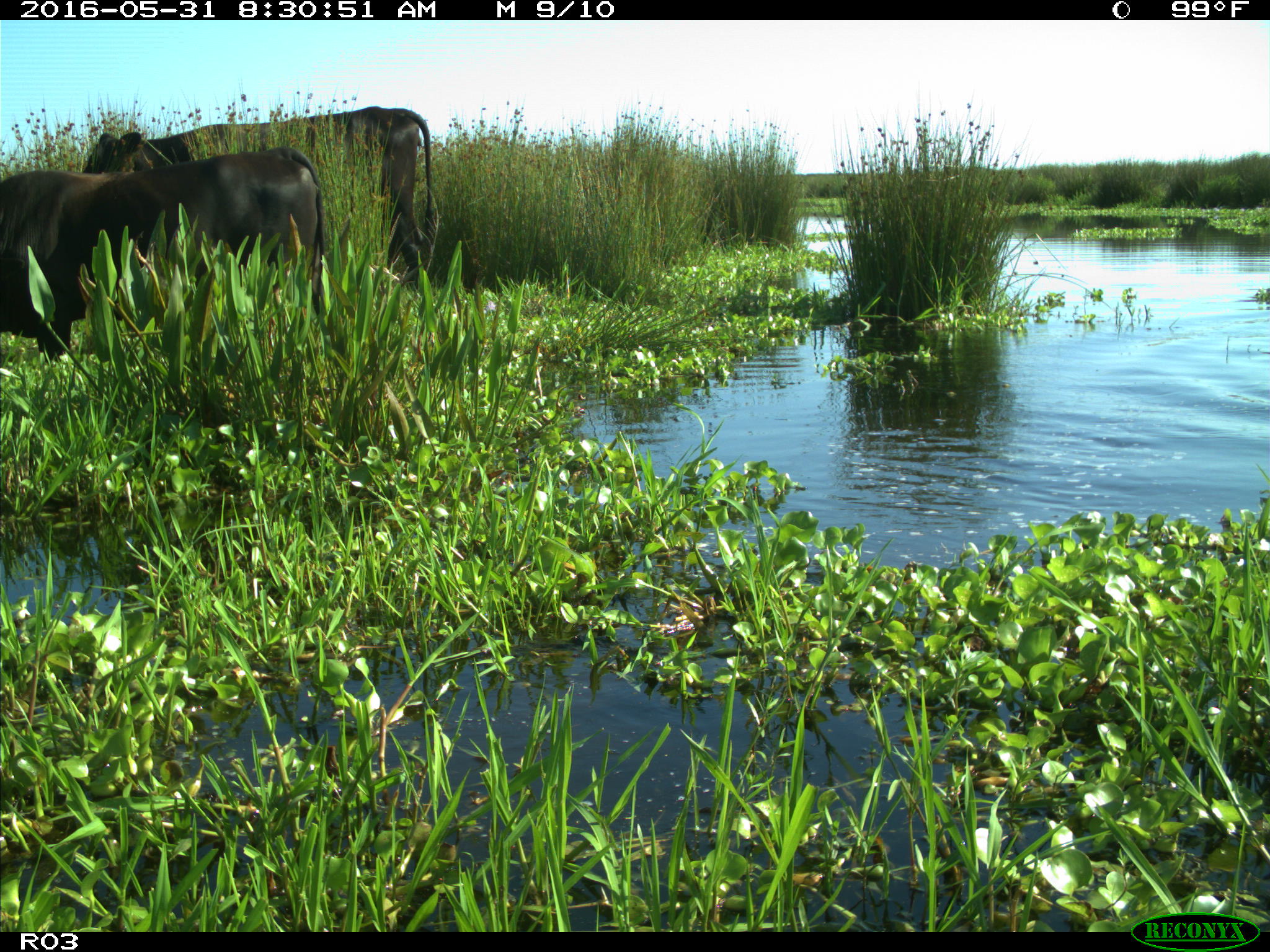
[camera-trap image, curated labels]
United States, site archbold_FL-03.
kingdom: Animalia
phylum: Chordata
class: Mammalia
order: Artiodactyla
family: Bovidae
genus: Bos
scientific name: Bos taurus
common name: domestic cow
Bos taurus (domestic cow).